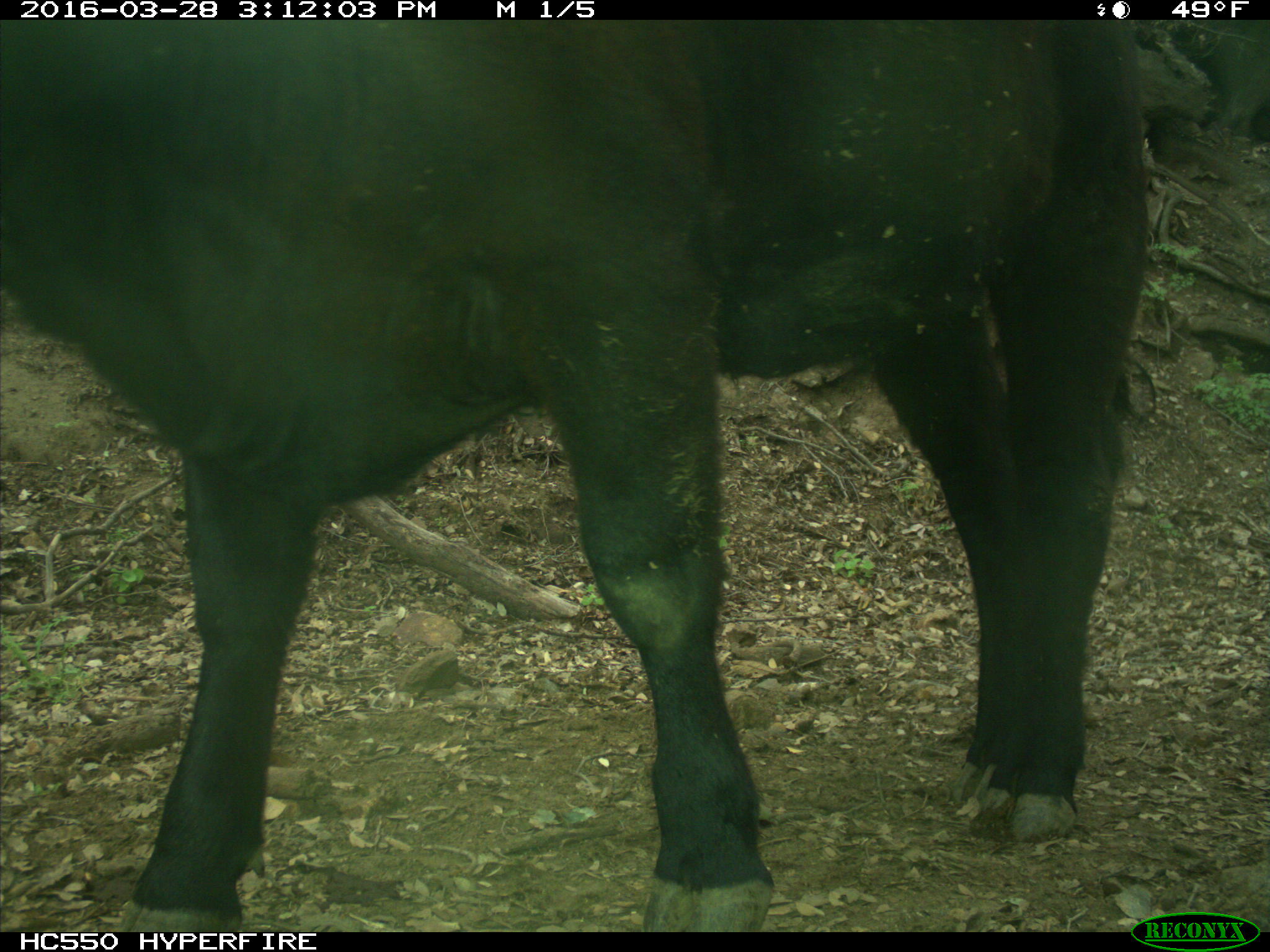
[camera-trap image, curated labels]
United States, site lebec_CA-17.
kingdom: Animalia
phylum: Chordata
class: Mammalia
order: Artiodactyla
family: Bovidae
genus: Bos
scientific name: Bos taurus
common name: domestic cow